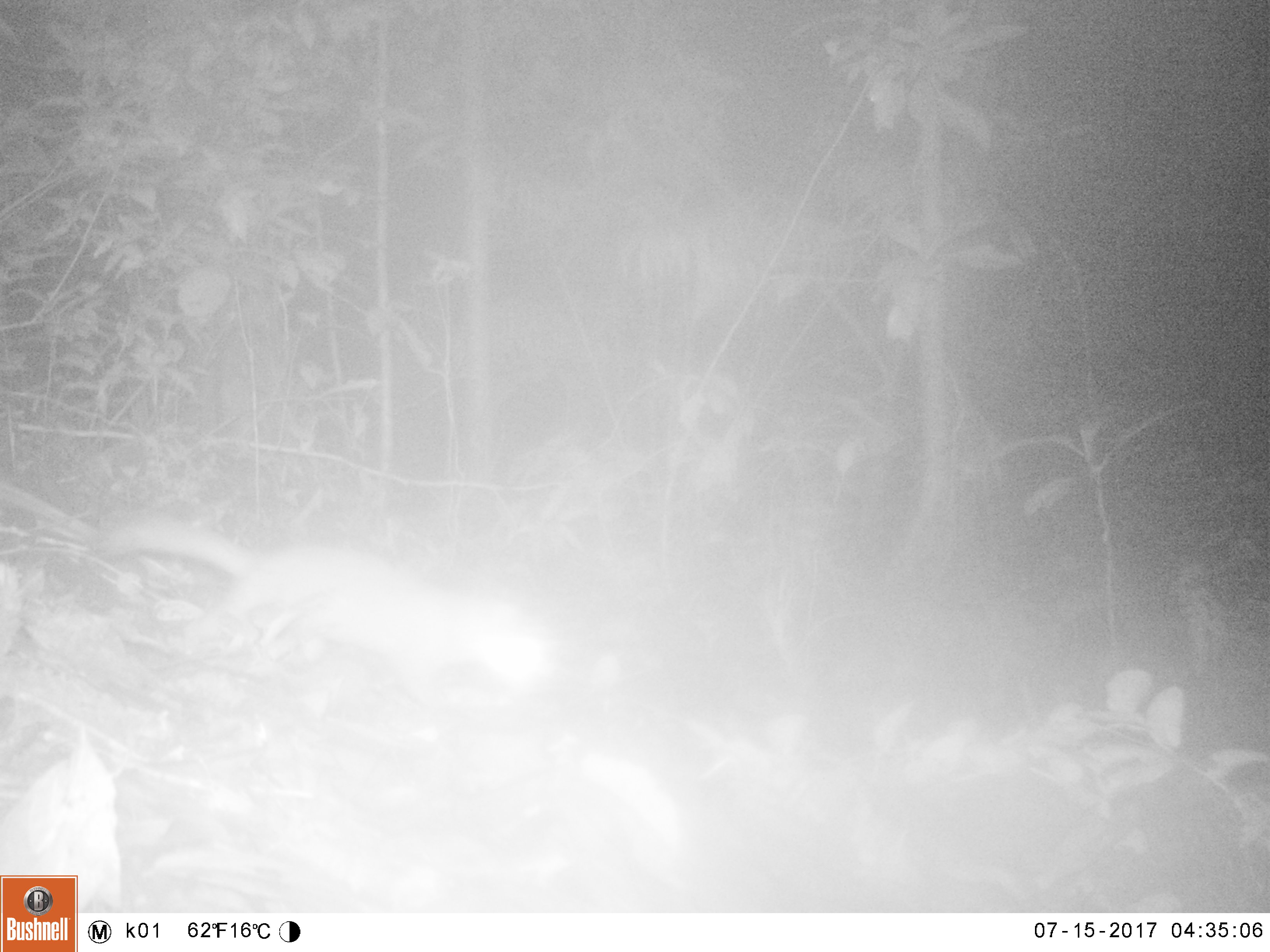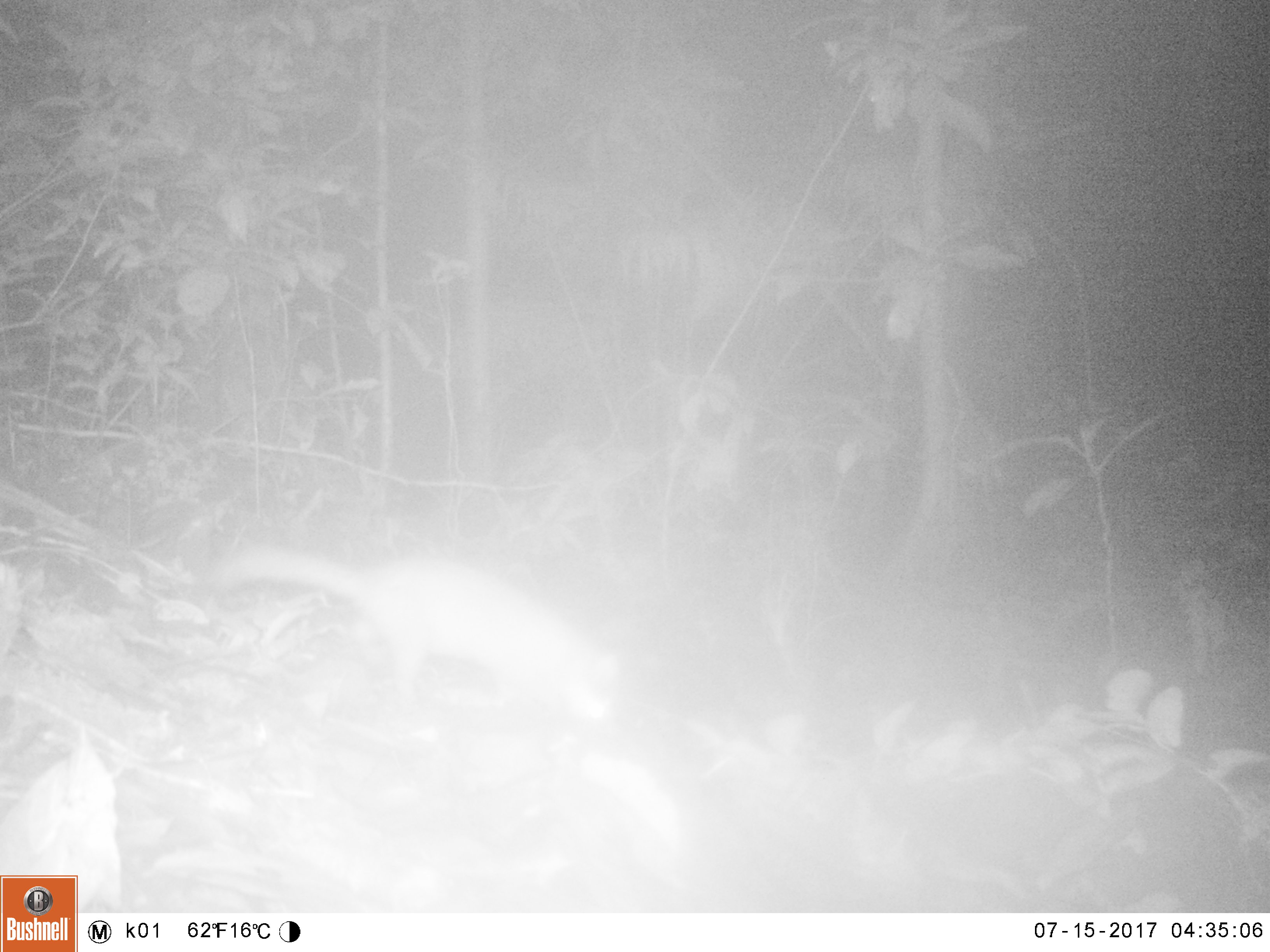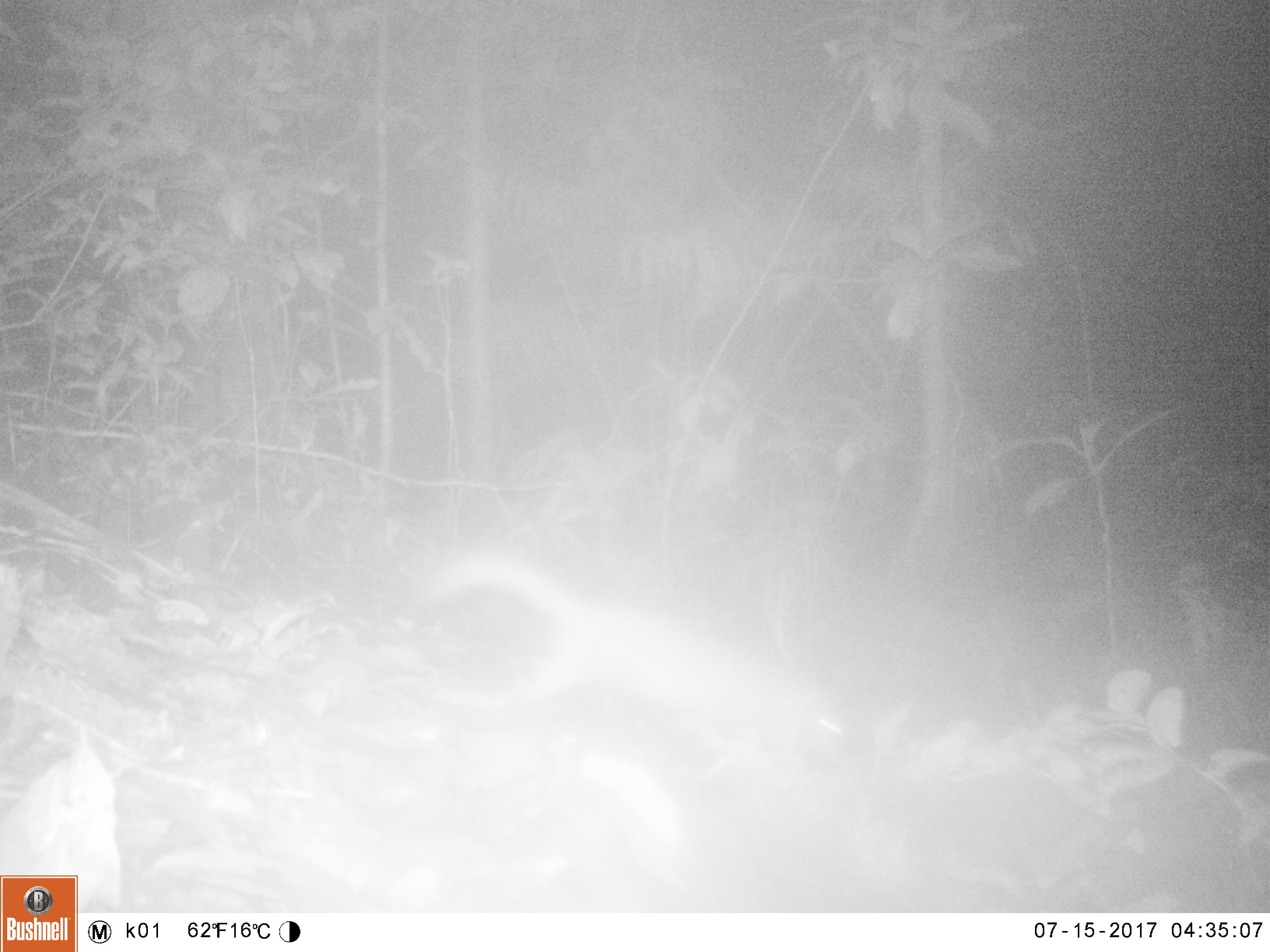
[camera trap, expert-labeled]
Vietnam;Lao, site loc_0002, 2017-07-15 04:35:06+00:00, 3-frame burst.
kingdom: Animalia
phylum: Chordata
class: Mammalia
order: Carnivora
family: Mustelidae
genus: Melogale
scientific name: Melogale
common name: ferret badger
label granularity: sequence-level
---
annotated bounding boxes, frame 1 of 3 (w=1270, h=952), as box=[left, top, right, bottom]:
ferret badger: box=[98, 520, 551, 710]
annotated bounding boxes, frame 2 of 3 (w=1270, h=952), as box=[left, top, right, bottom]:
ferret badger: box=[208, 550, 619, 723]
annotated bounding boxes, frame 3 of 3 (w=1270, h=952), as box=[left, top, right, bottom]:
ferret badger: box=[421, 556, 852, 772]